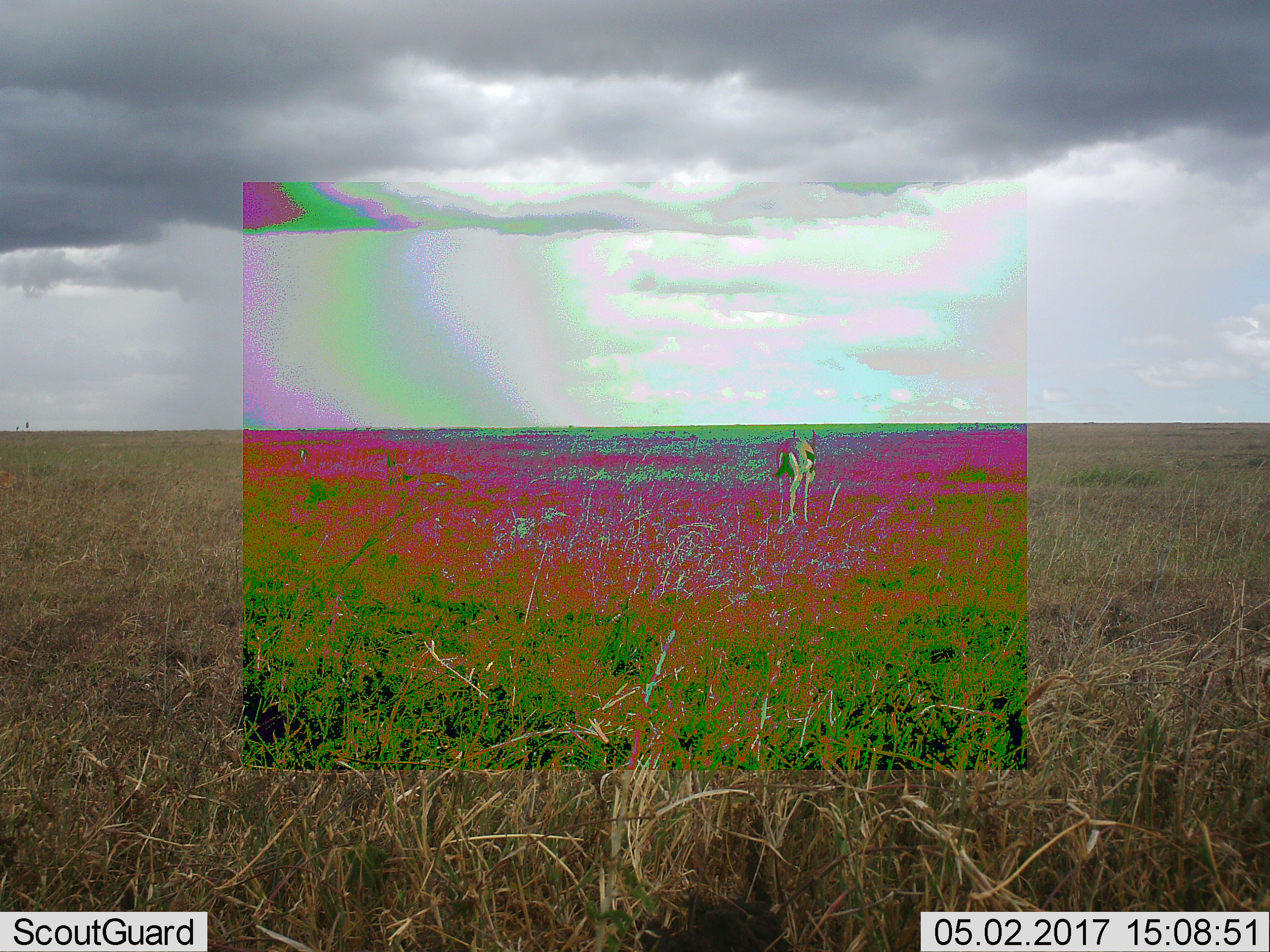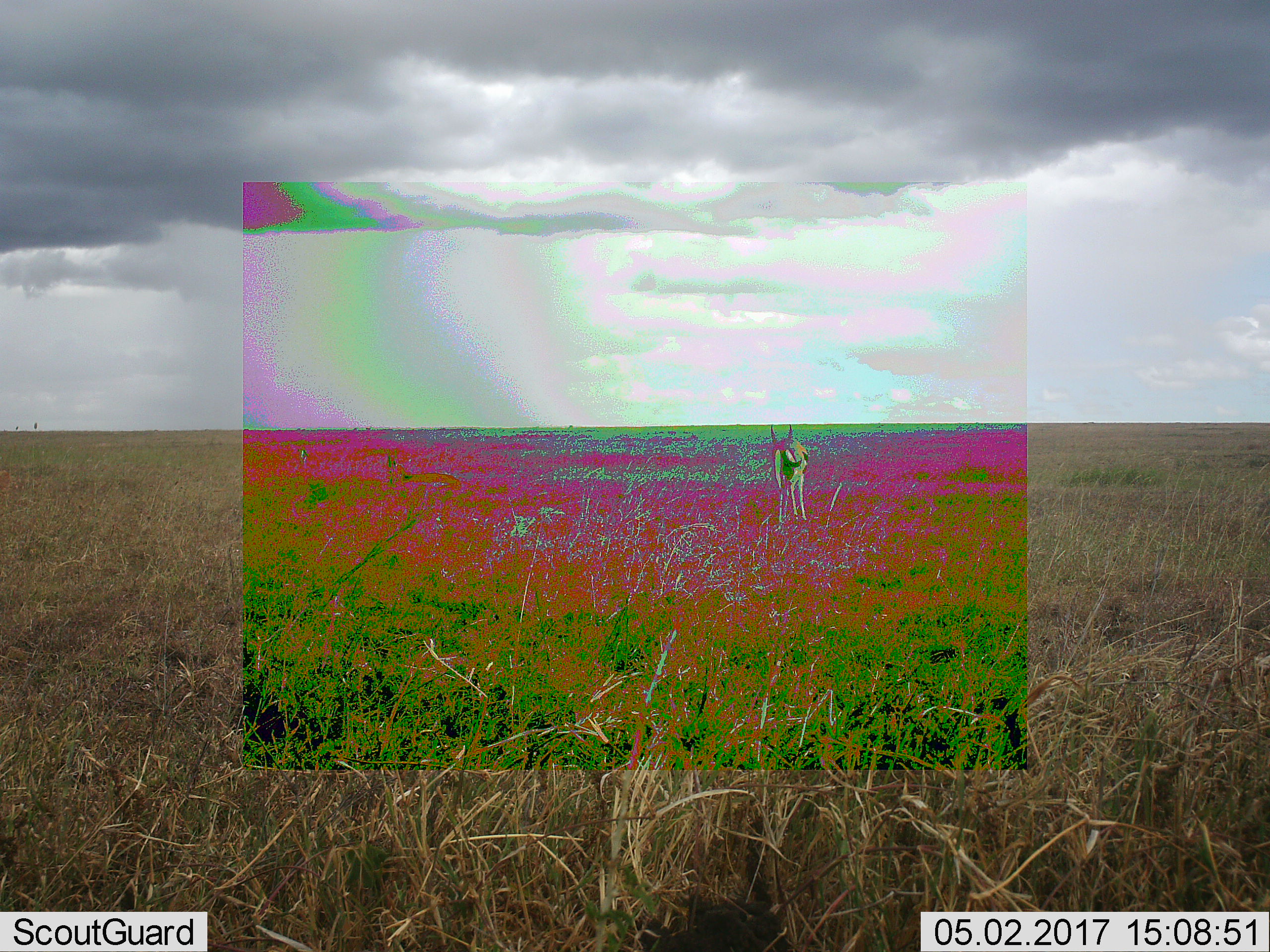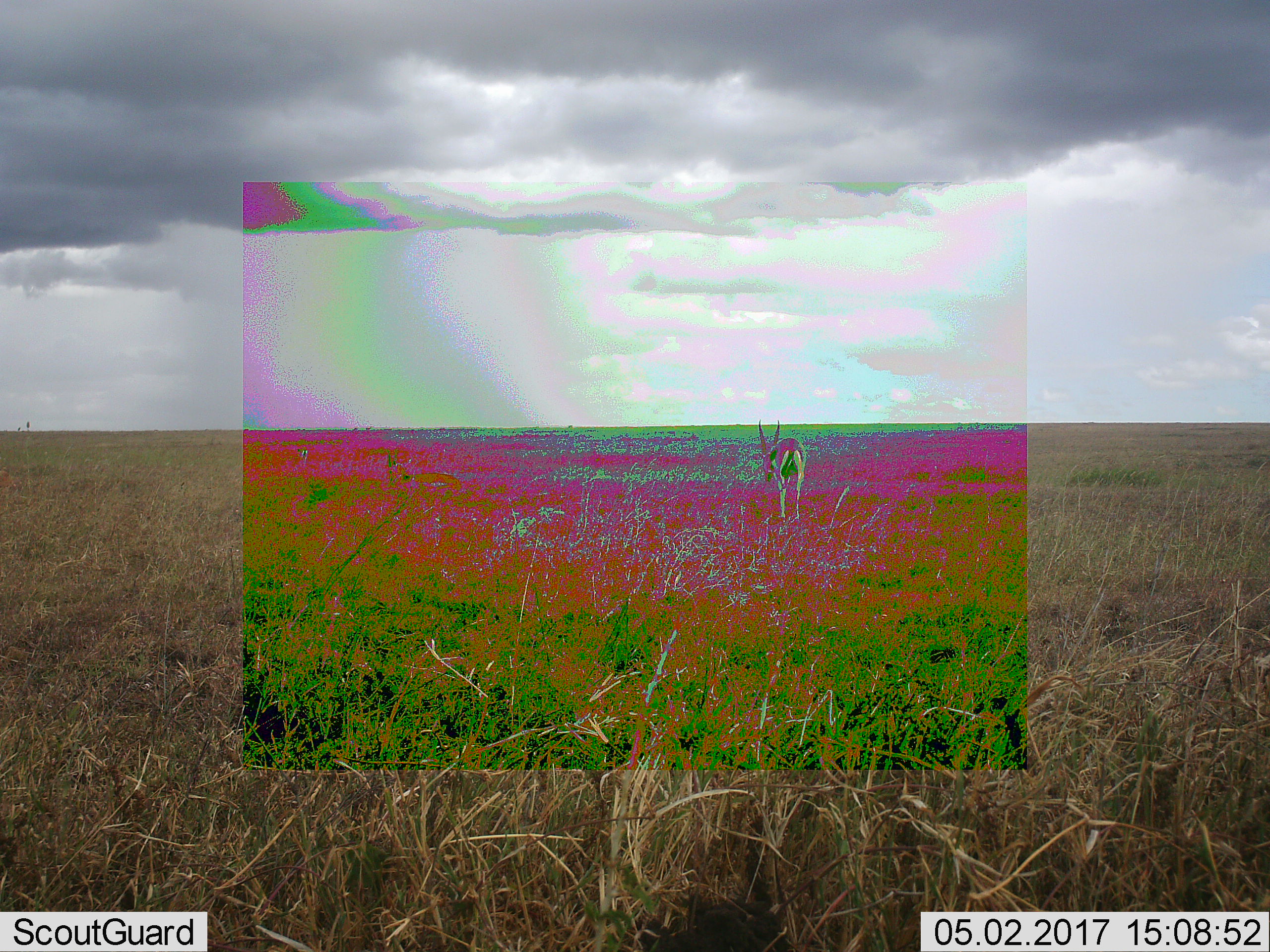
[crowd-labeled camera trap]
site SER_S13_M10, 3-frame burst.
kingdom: Animalia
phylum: Chordata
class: Mammalia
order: Artiodactyla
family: Bovidae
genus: Eudorcas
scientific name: Eudorcas thomsonii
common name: thomson's gazelle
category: gazellethomsons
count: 1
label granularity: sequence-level